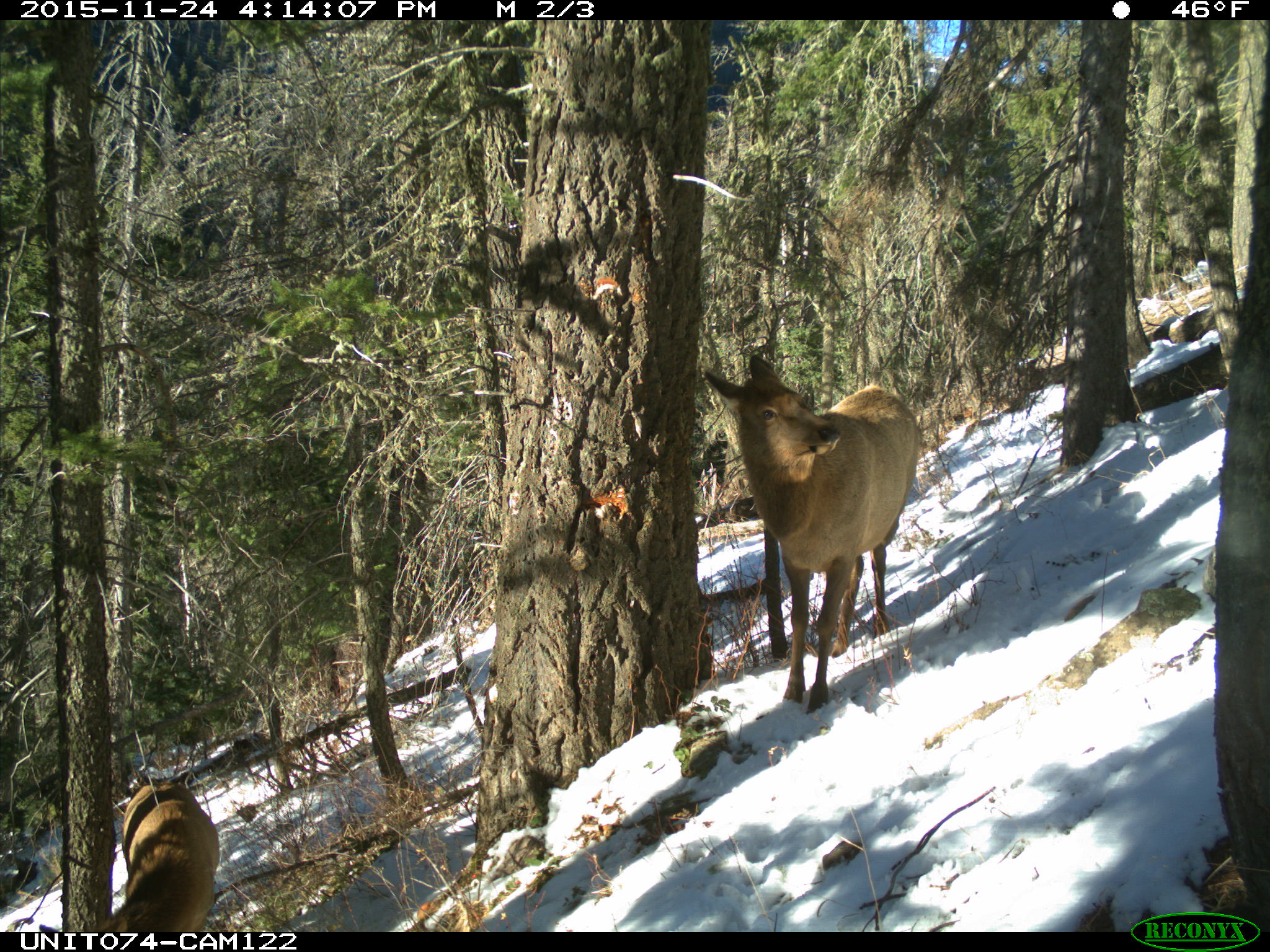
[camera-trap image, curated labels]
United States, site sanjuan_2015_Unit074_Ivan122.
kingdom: Animalia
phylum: Chordata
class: Mammalia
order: Artiodactyla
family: Cervidae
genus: Cervus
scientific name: Cervus elaphus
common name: red deer